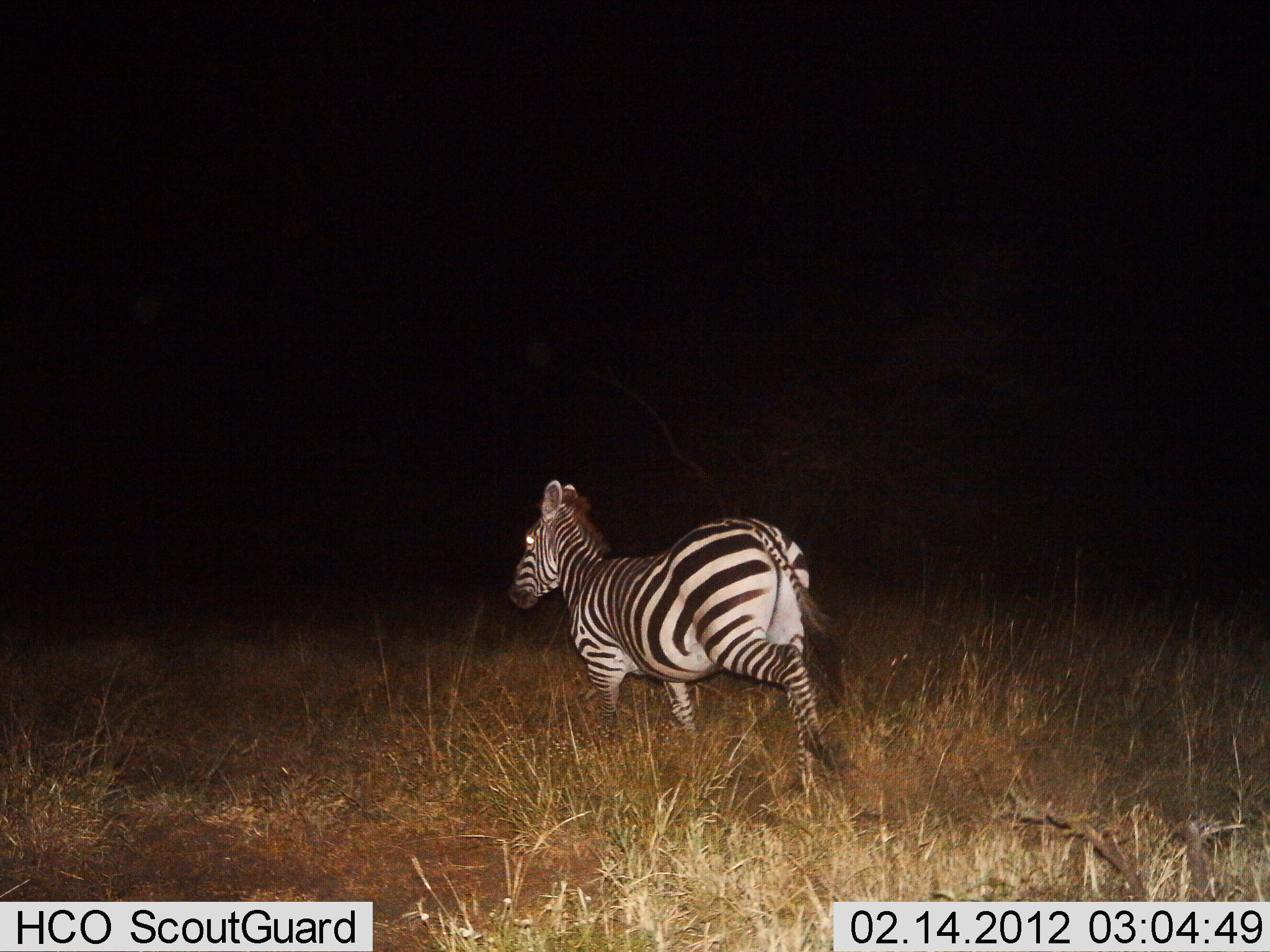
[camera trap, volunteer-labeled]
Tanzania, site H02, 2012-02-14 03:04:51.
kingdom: Animalia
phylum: Chordata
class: Mammalia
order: Perissodactyla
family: Equidae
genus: Equus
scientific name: Equus quagga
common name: plains zebra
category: zebra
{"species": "zebra (plains zebra) (Equus quagga)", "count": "1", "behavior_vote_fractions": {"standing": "11%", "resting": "0%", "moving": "89%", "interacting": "0%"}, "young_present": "0%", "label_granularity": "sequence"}